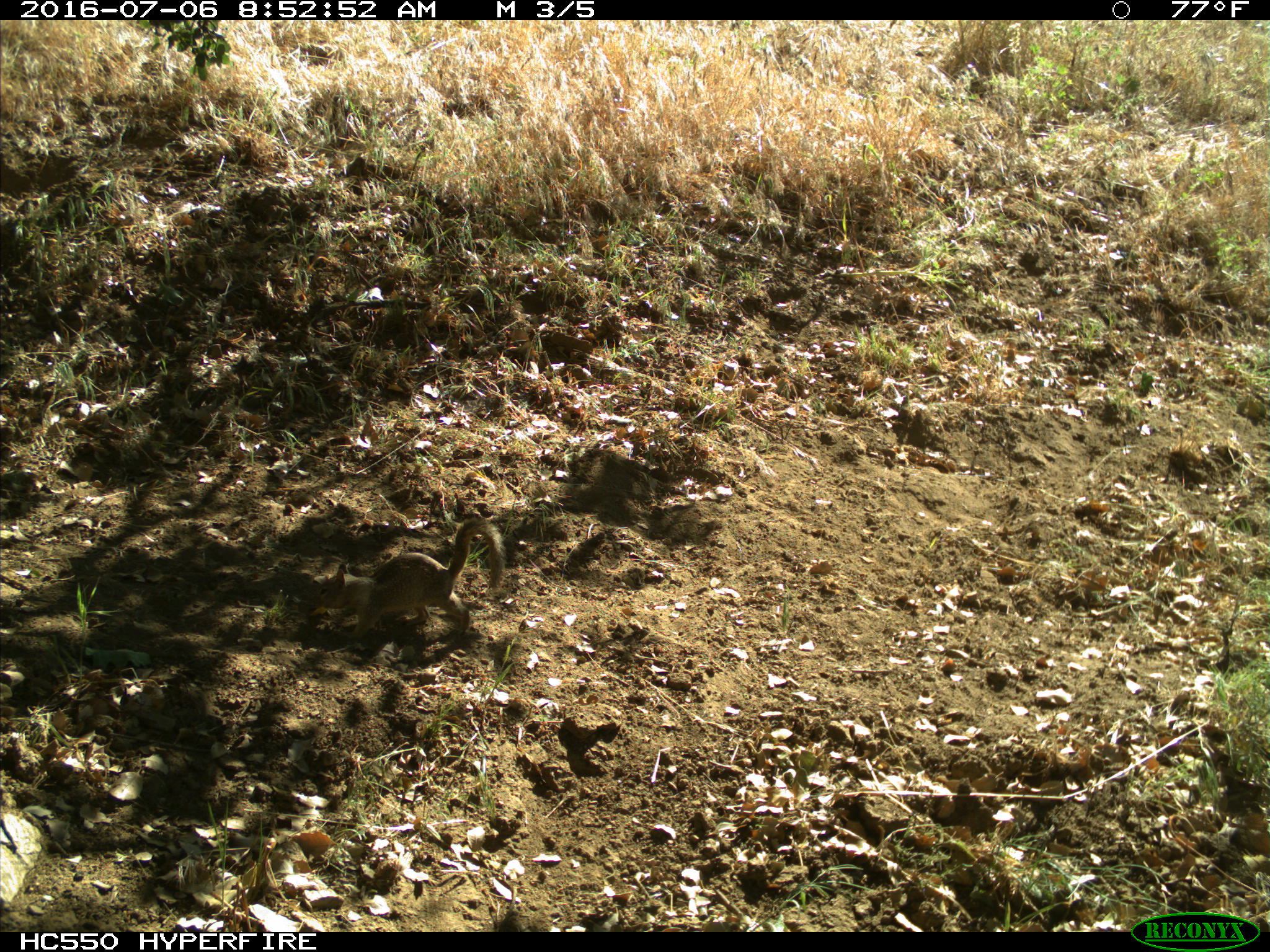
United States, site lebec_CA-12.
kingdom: Animalia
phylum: Chordata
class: Mammalia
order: Rodentia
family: Sciuridae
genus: Otospermophilus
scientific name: Otospermophilus beecheyi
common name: california ground squirrel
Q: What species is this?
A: Otospermophilus beecheyi (california ground squirrel).